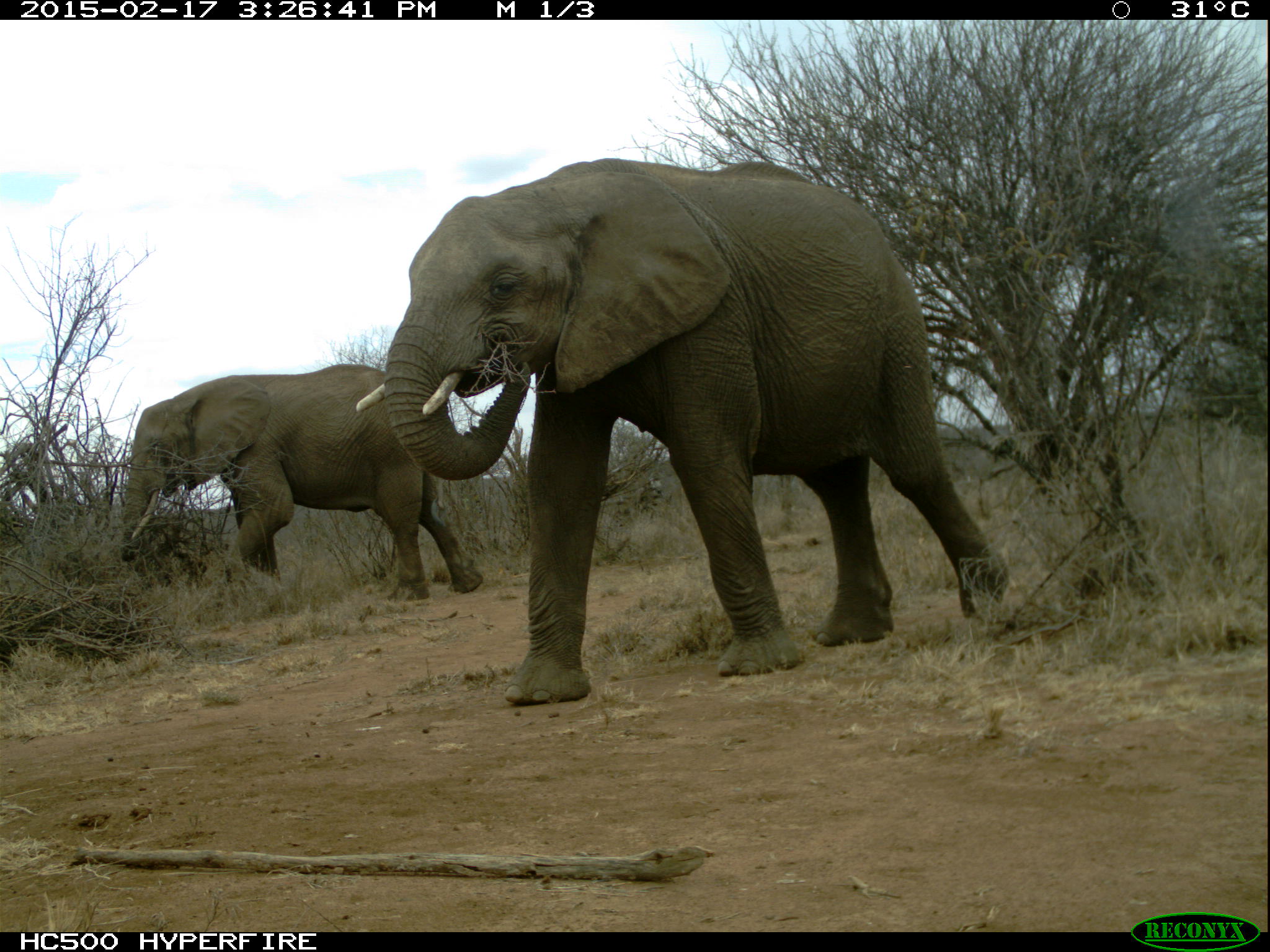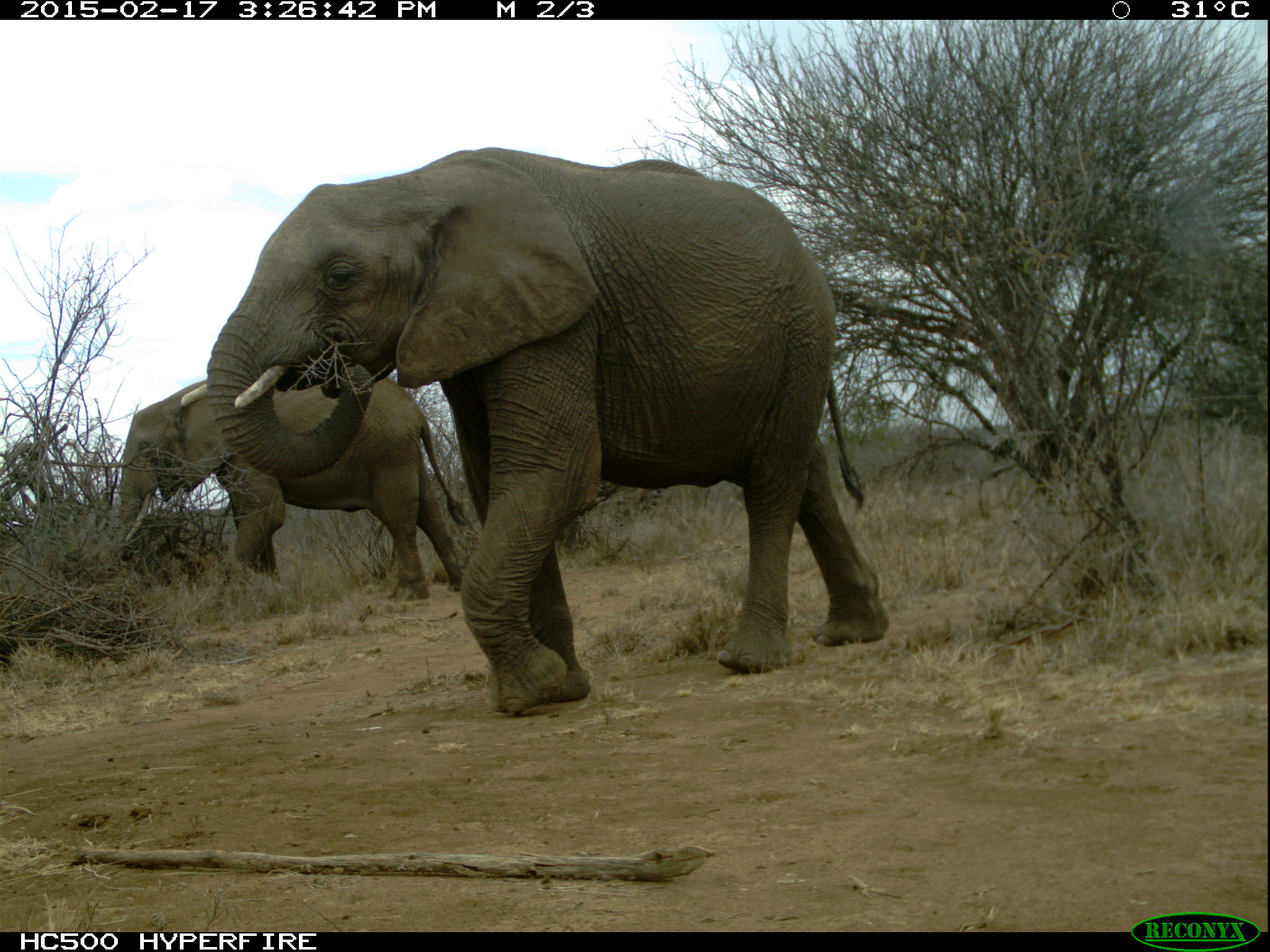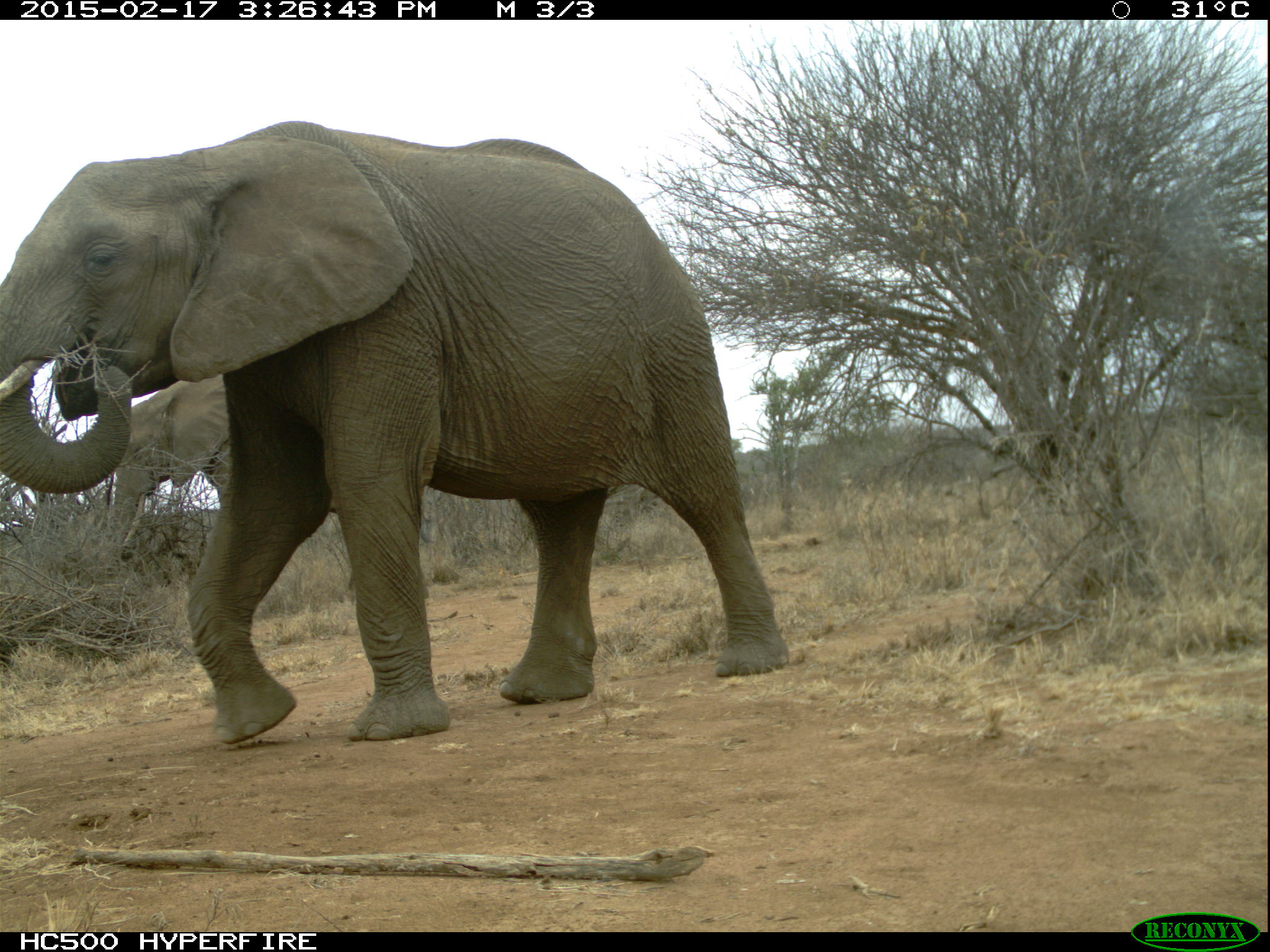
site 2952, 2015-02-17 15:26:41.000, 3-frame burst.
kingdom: Animalia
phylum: Chordata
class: Mammalia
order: Proboscidea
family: Elephantidae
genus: Loxodonta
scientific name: Loxodonta africana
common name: african bush elephant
Loxodonta africana (african bush elephant), count 2.